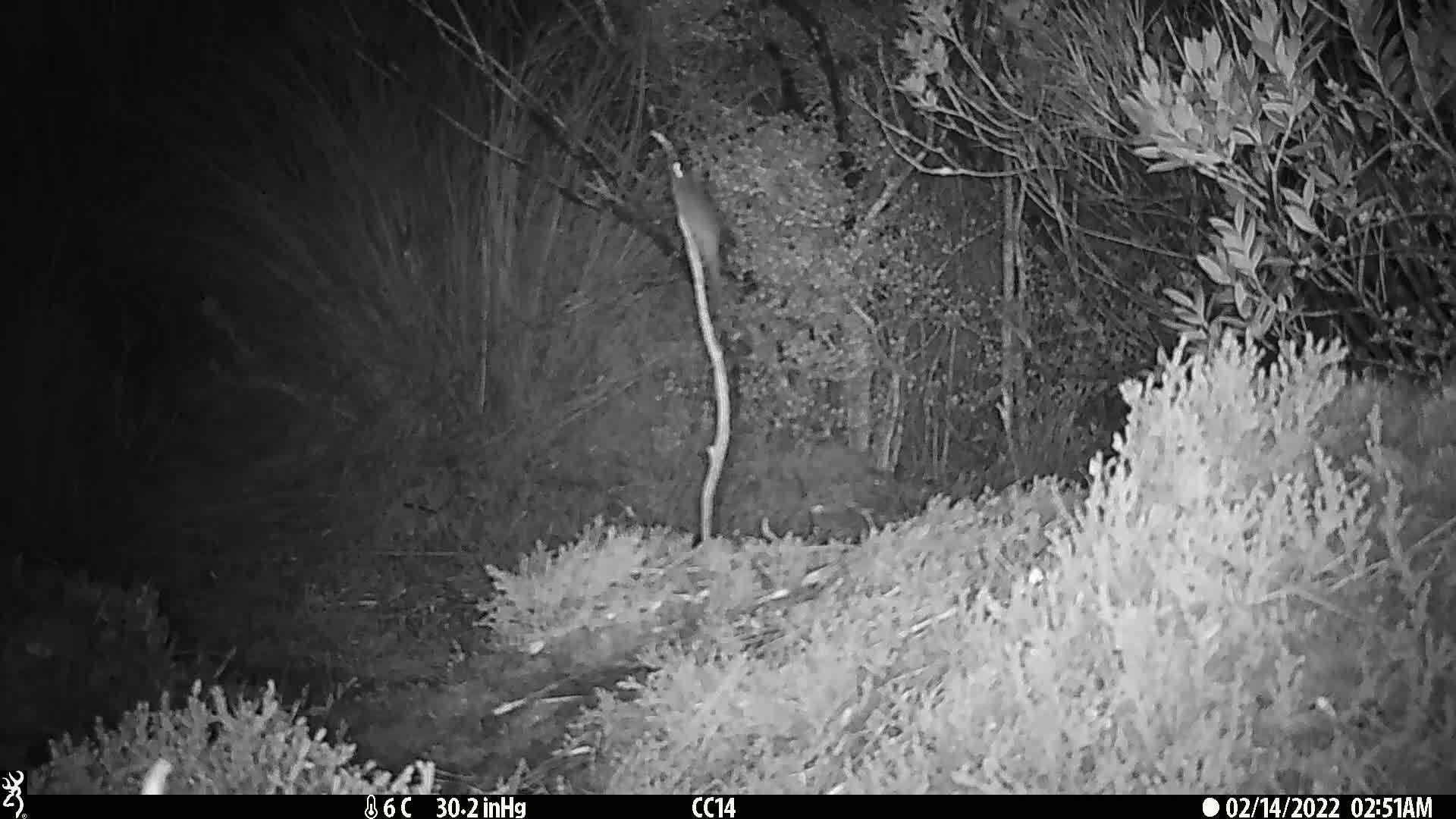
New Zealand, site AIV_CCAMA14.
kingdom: Animalia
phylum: Chordata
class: Mammalia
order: Rodentia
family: Muridae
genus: Mus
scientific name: Mus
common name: mouse